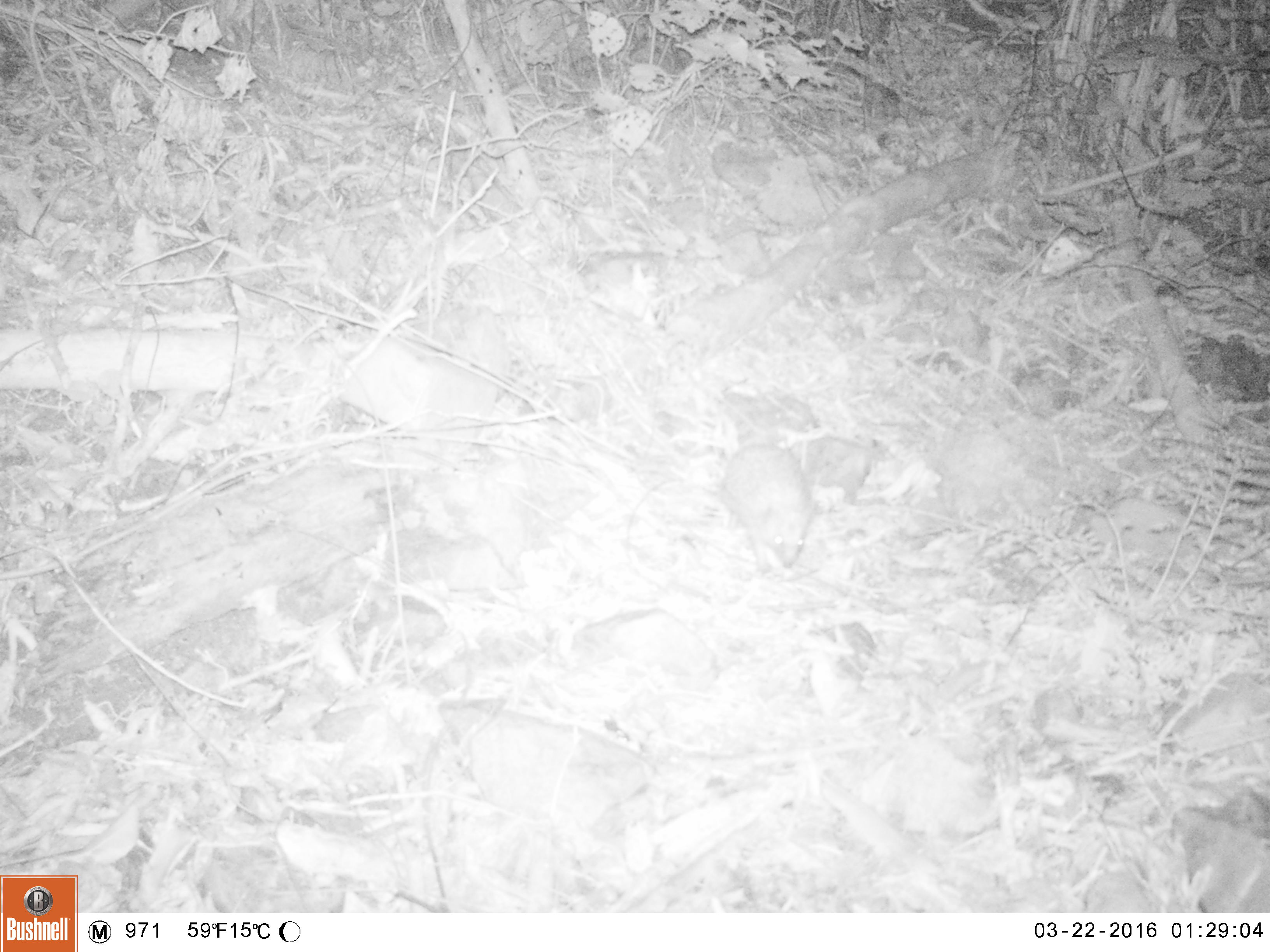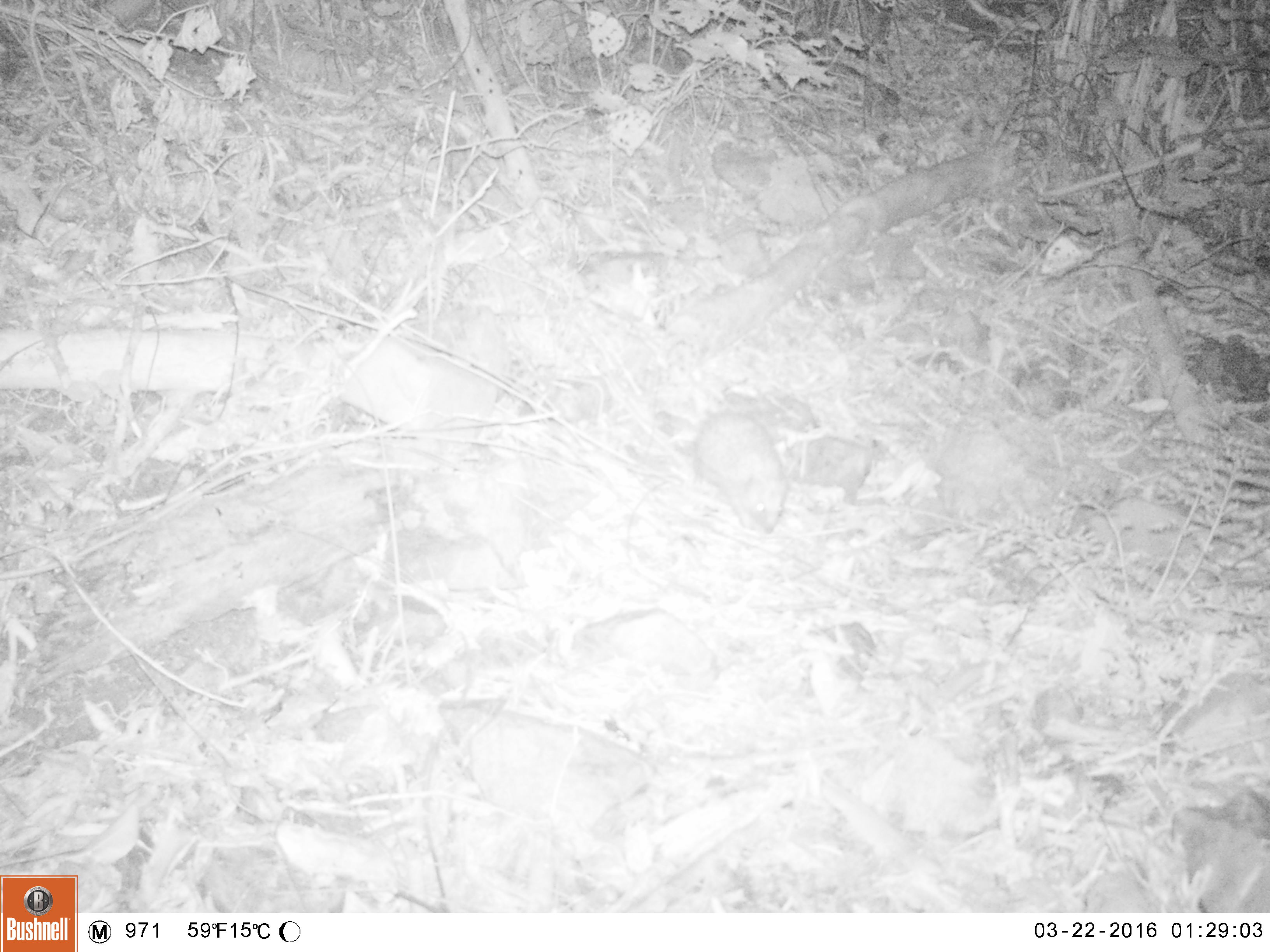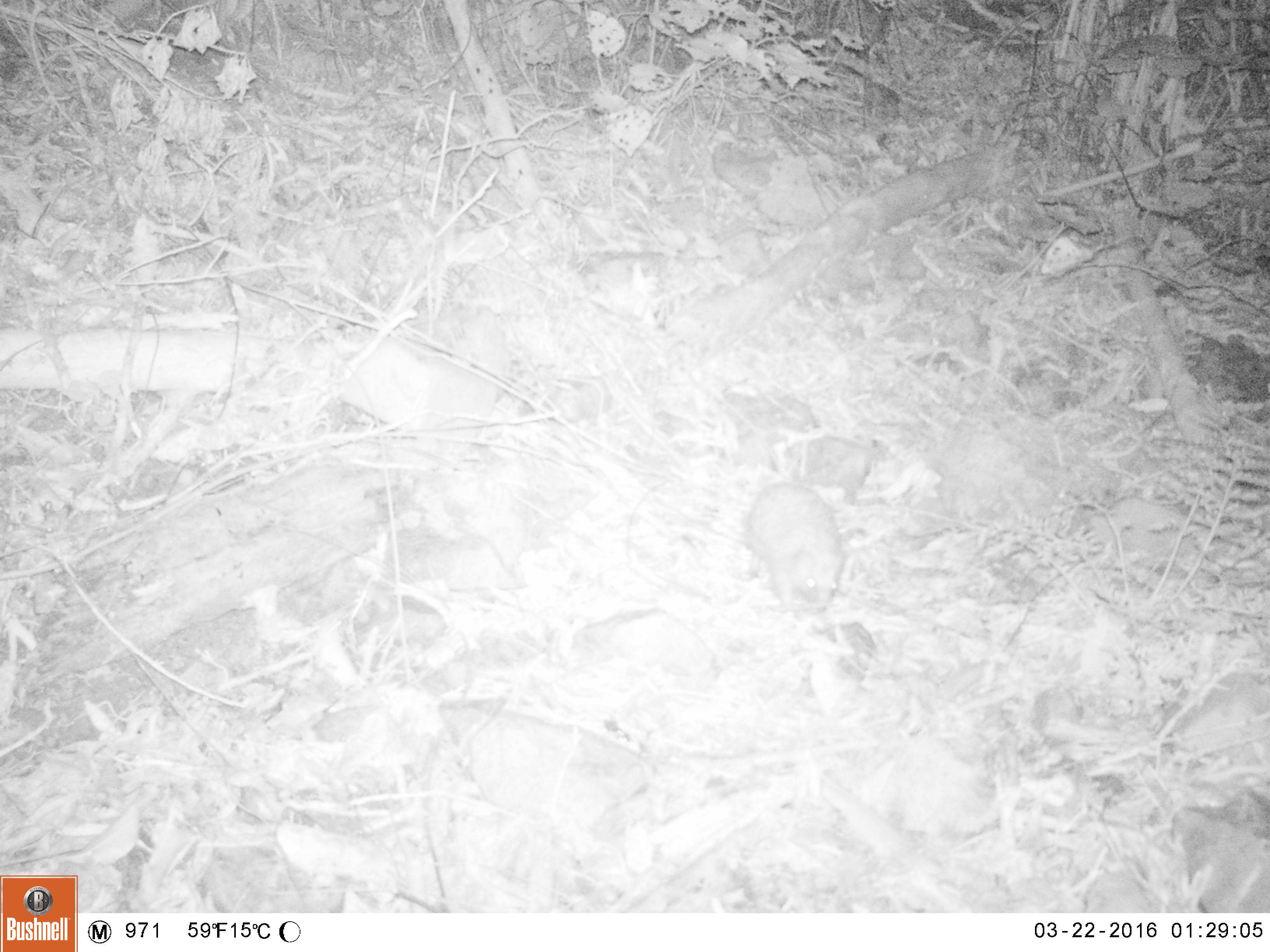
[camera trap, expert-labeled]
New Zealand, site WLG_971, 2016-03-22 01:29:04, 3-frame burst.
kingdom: Animalia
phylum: Chordata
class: Mammalia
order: Eulipotyphla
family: Erinaceidae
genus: Erinaceus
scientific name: Erinaceus europaeus europaeus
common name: european hedgehog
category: hedgehog